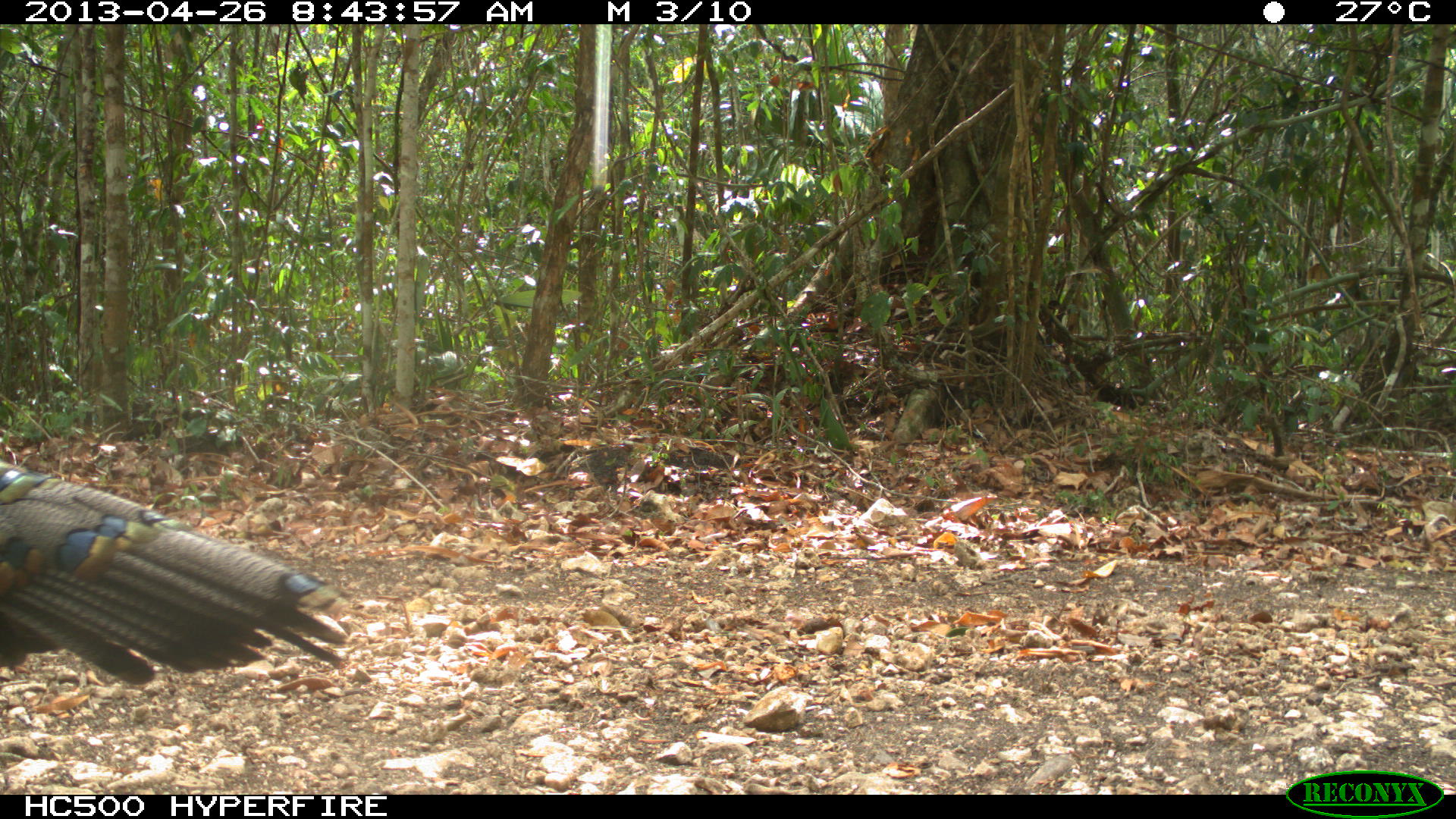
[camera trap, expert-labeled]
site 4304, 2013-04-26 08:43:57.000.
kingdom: Animalia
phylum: Chordata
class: Aves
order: Galliformes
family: Phasianidae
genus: Meleagris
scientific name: Meleagris ocellata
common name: ocellated turkey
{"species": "Meleagris ocellata (ocellated turkey)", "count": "1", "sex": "male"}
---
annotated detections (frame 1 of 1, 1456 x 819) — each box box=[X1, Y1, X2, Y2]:
meleagris ocellata: box=[0, 455, 350, 685]